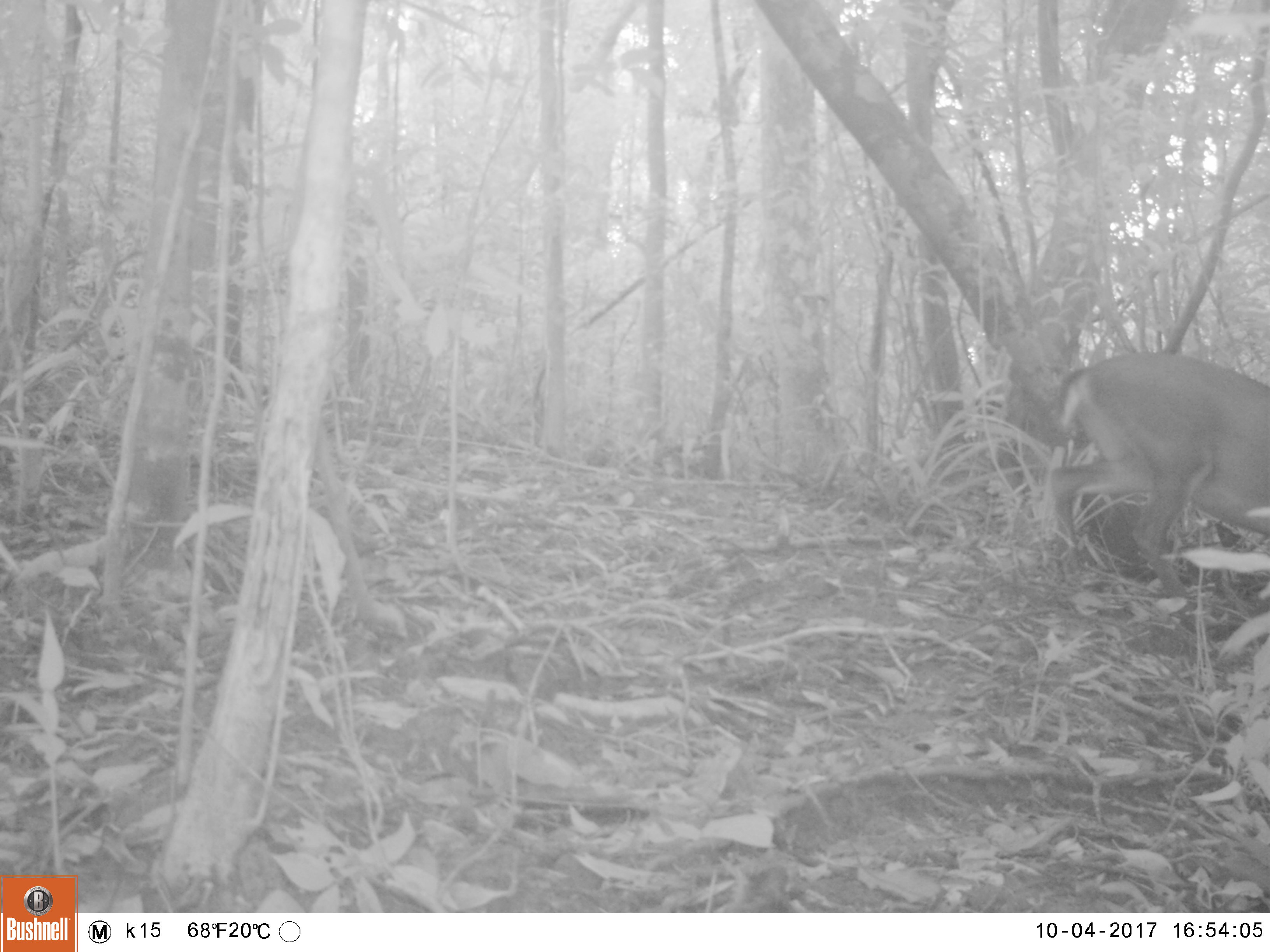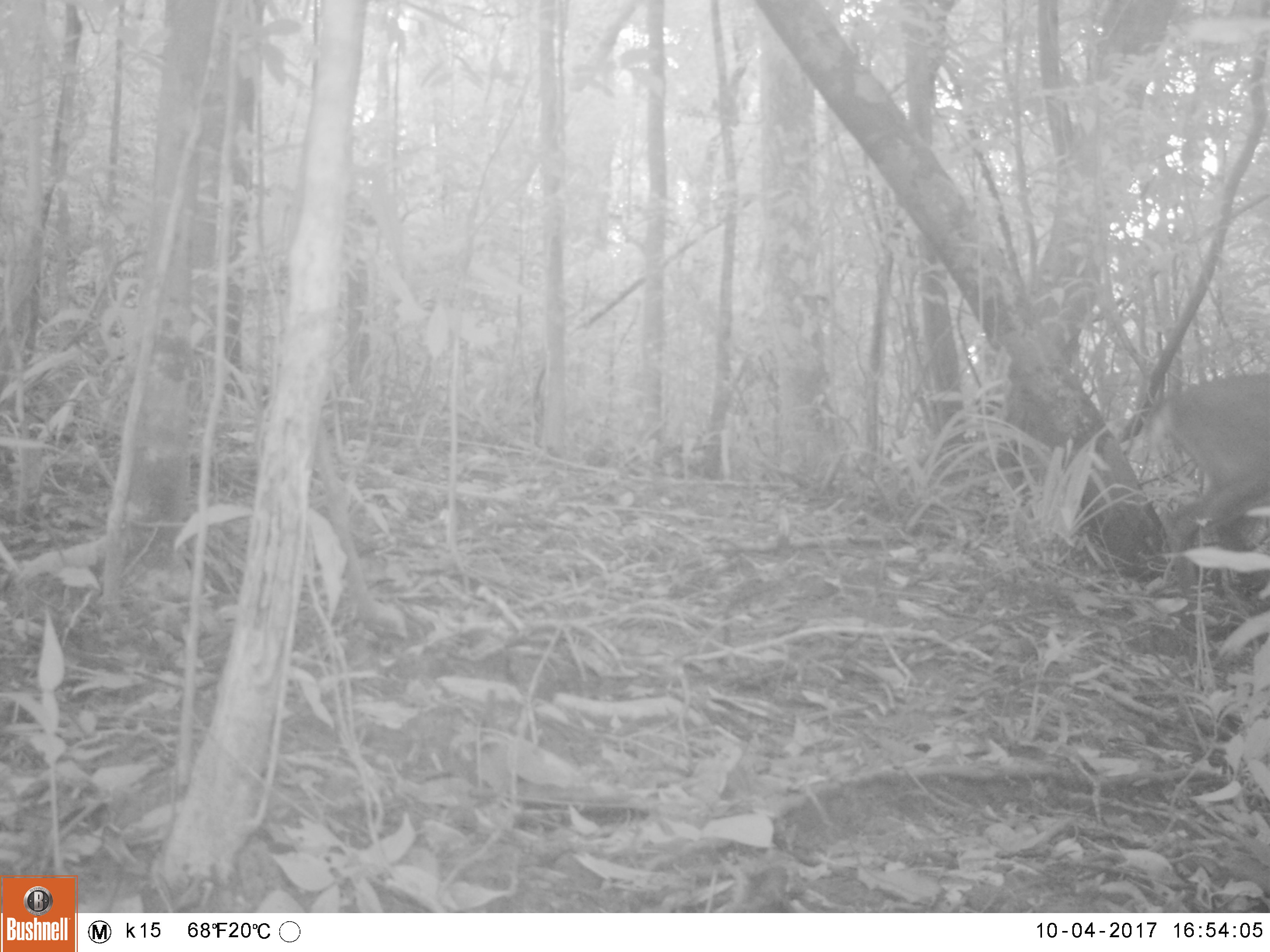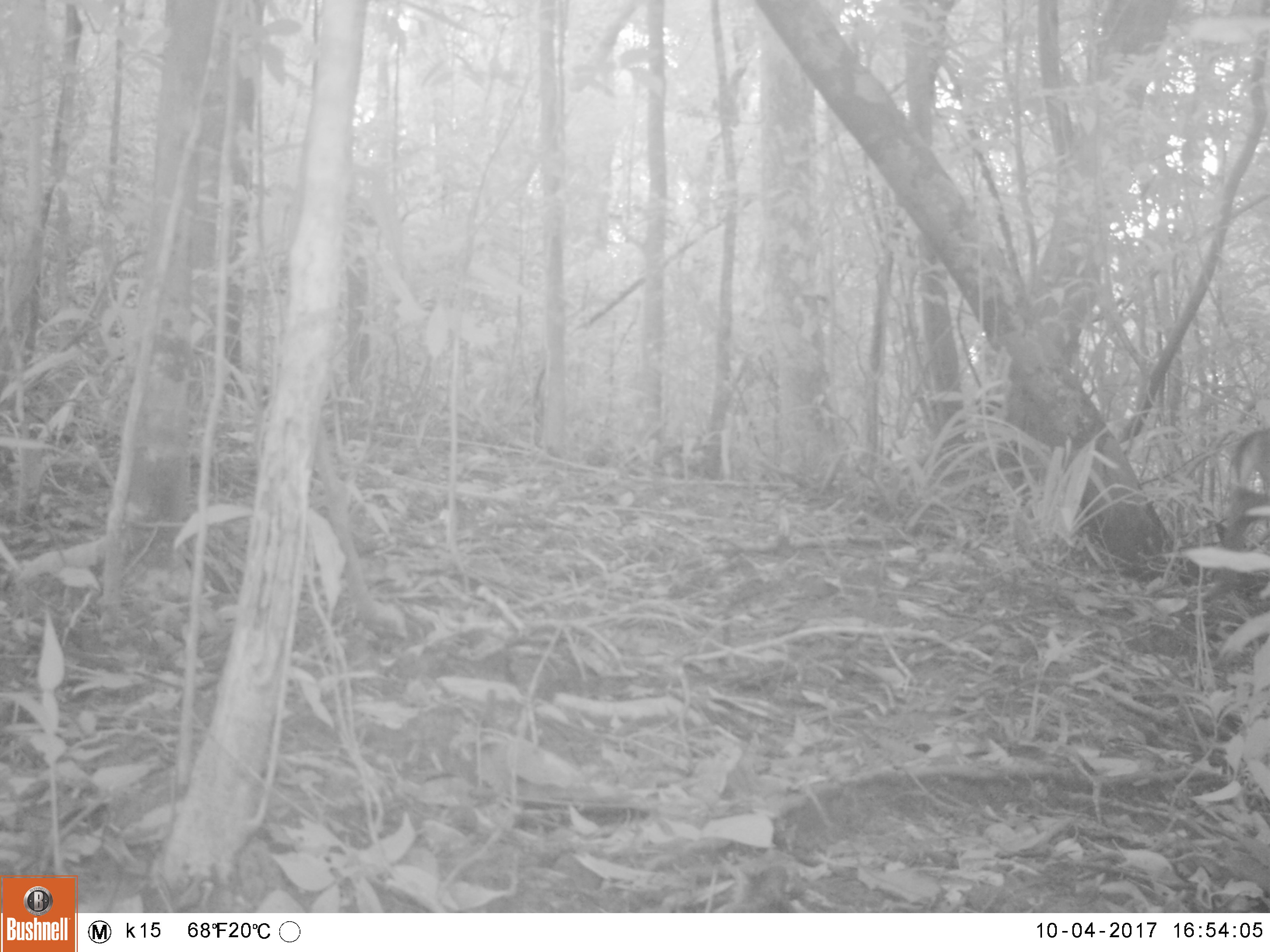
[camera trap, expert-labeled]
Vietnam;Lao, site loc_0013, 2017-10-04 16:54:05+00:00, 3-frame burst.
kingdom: Animalia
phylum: Chordata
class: Mammalia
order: Artiodactyla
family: Cervidae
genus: Muntiacus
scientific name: Muntiacus vuquangensis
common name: large-antlered muntjac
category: large antlered muntjac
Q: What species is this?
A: Large antlered muntjac (large-antlered muntjac) (Muntiacus vuquangensis).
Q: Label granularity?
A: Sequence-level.